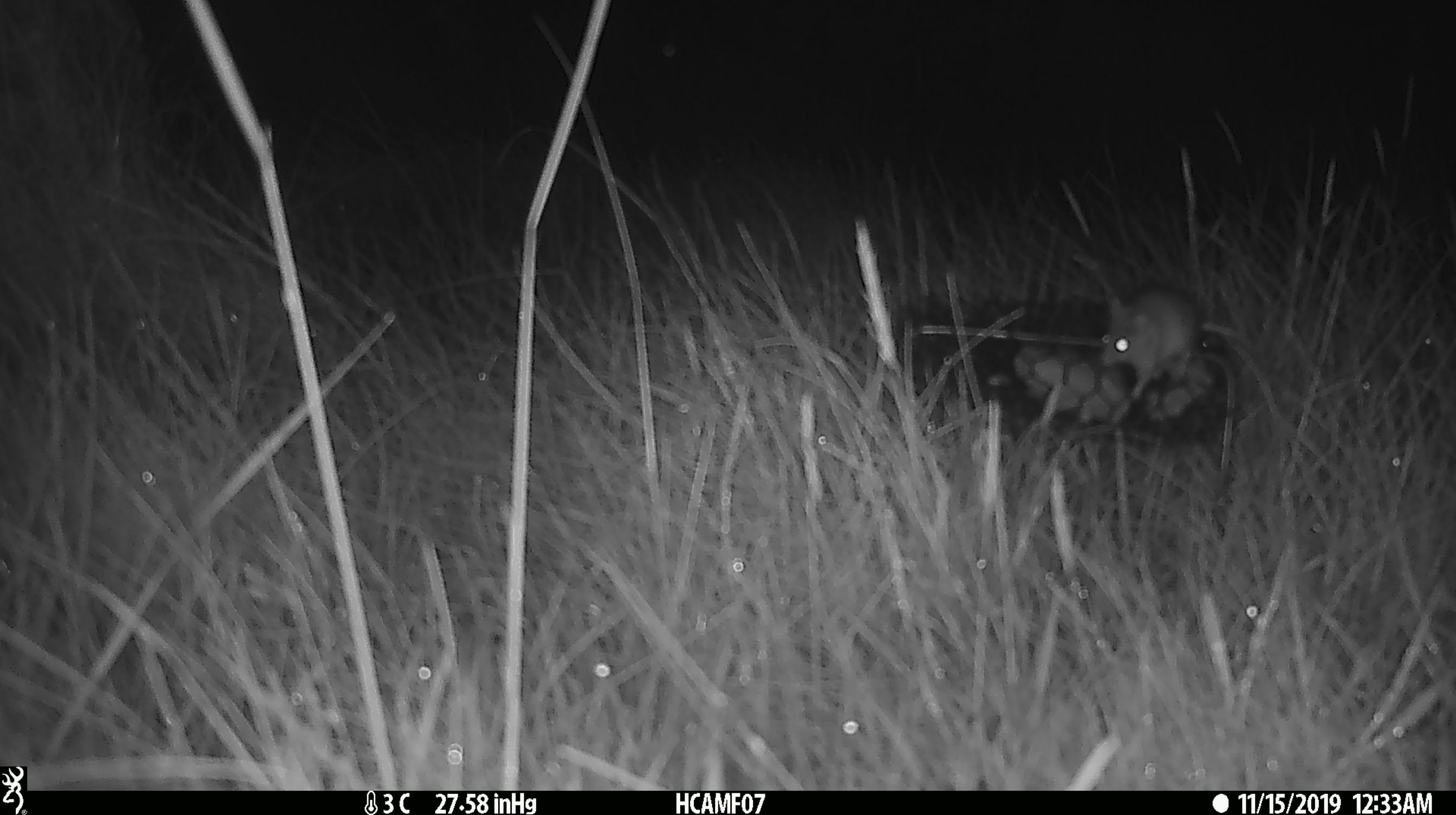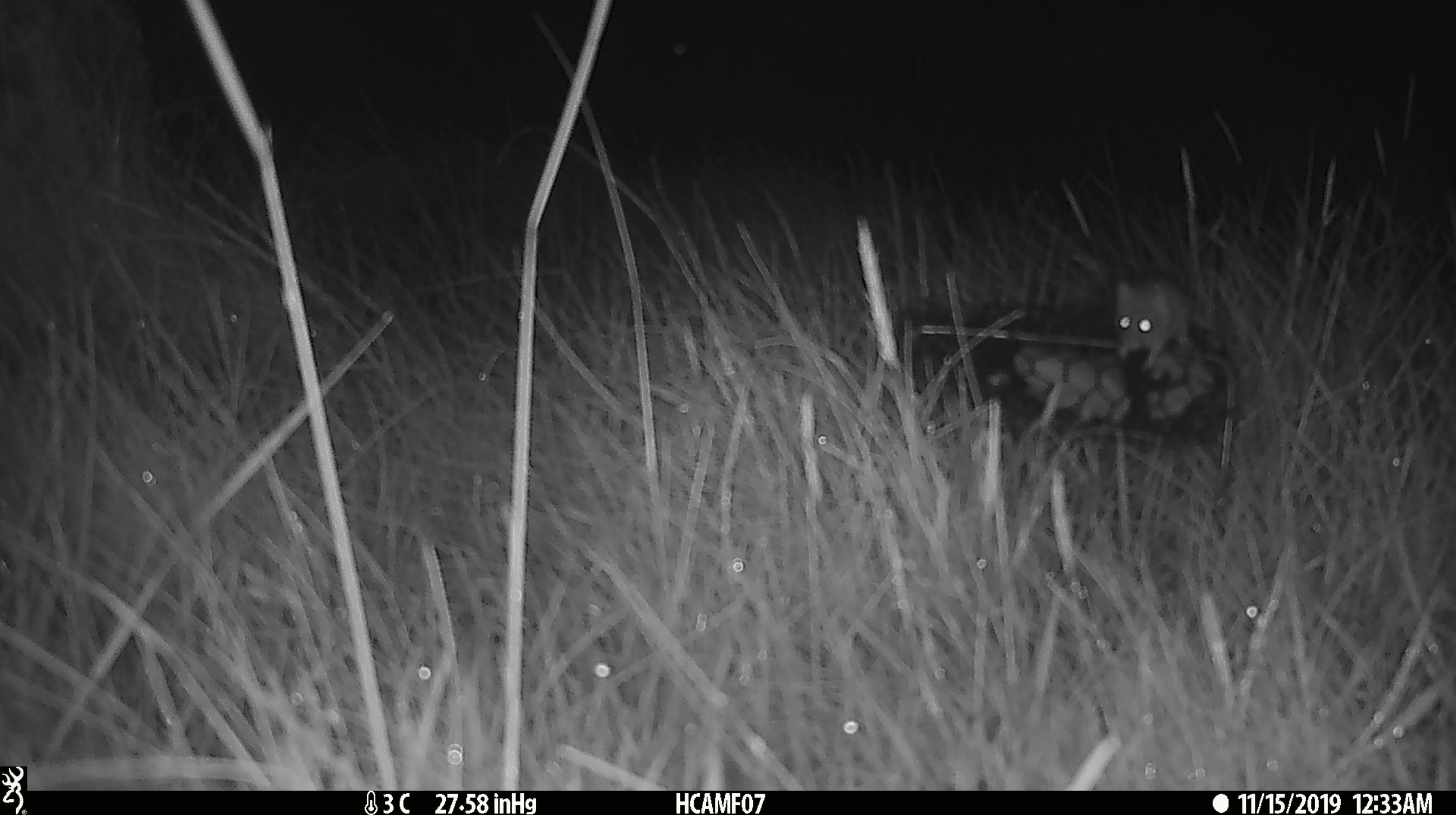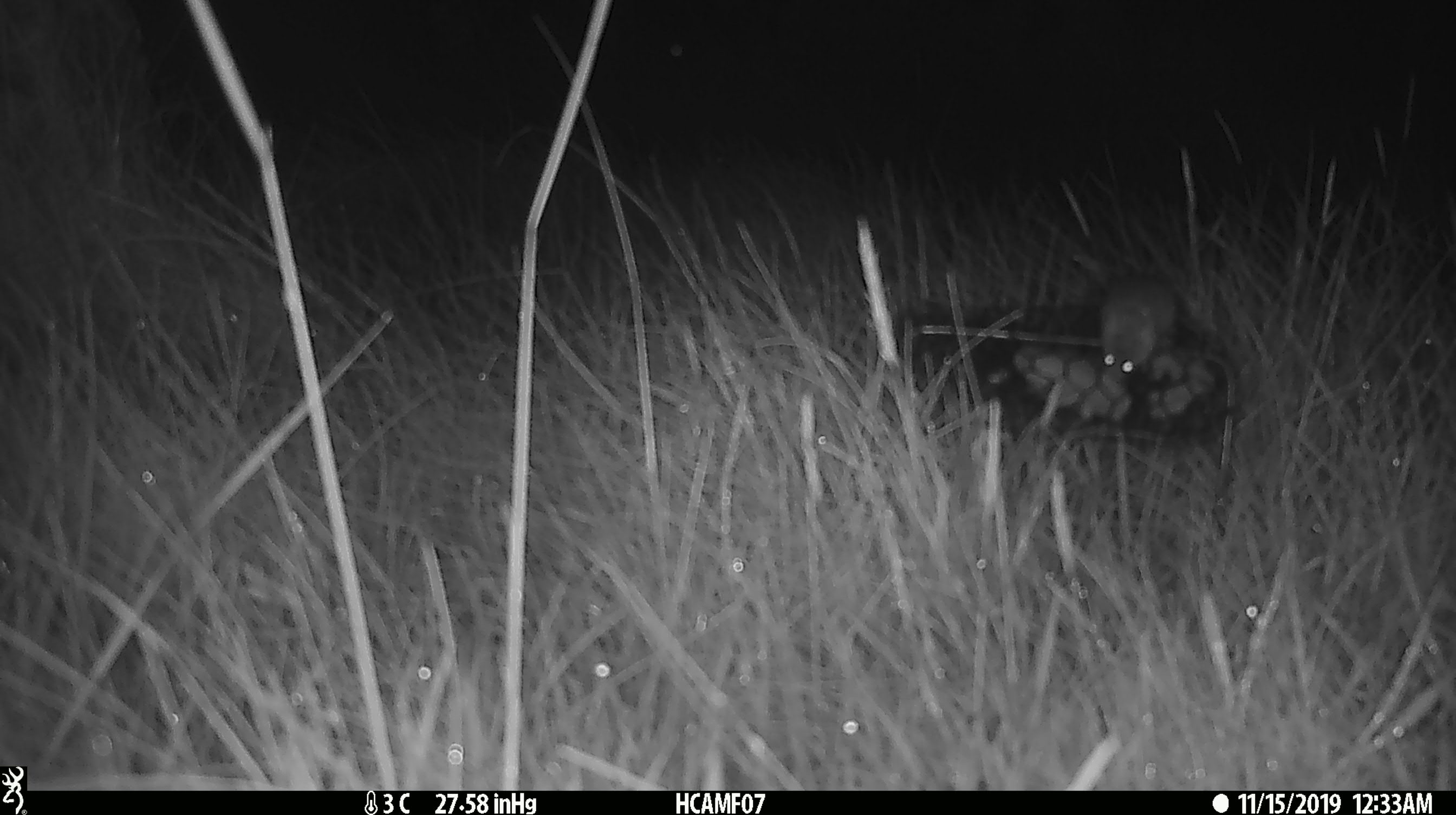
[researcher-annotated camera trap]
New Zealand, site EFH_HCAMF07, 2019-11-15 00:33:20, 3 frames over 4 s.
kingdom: Animalia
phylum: Chordata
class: Mammalia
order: Rodentia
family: Muridae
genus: Mus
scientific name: Mus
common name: mouse